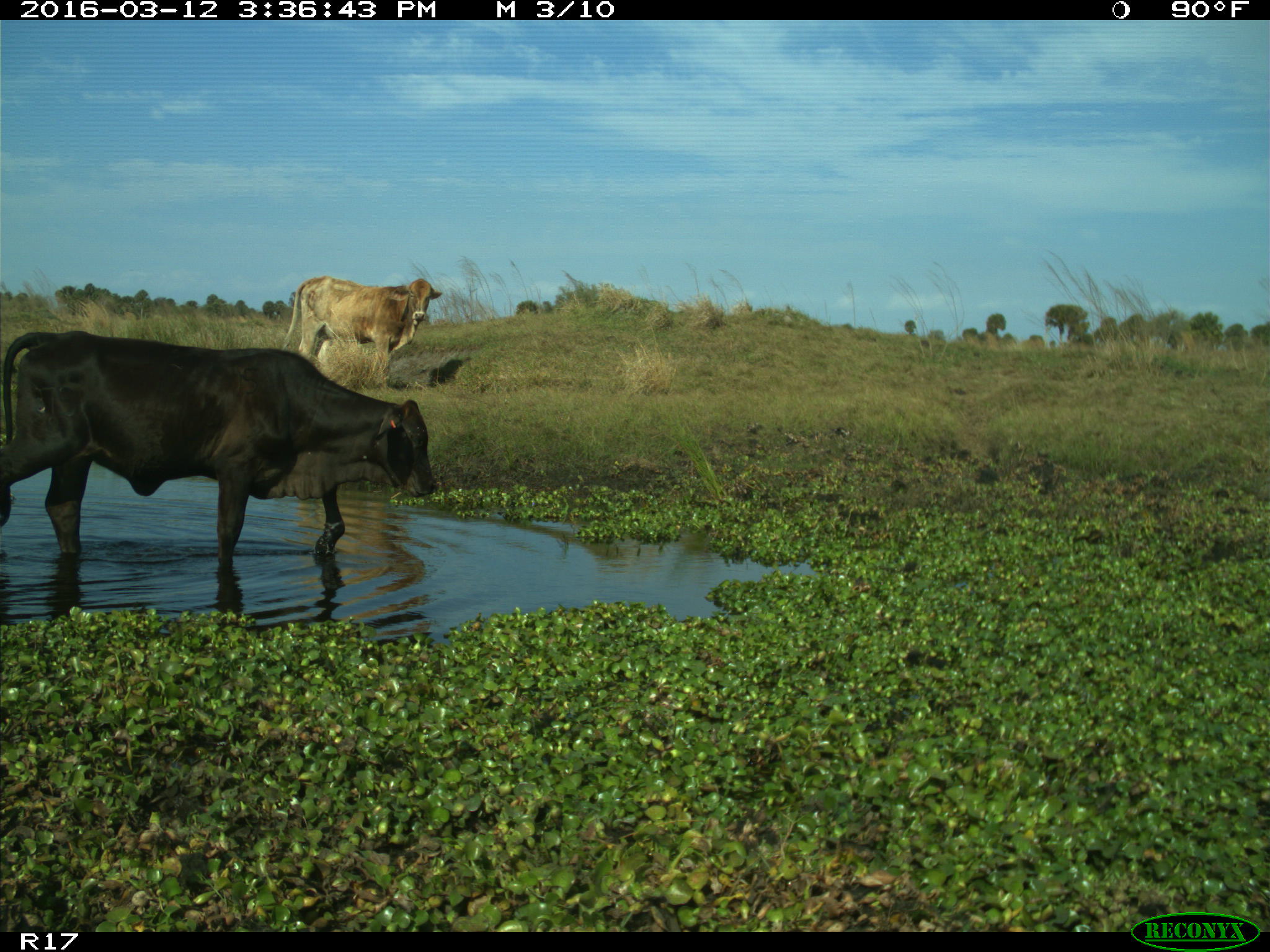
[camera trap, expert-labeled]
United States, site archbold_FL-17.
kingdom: Animalia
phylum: Chordata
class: Mammalia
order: Artiodactyla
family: Bovidae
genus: Bos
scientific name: Bos taurus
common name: domestic cow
Bos taurus (domestic cow).